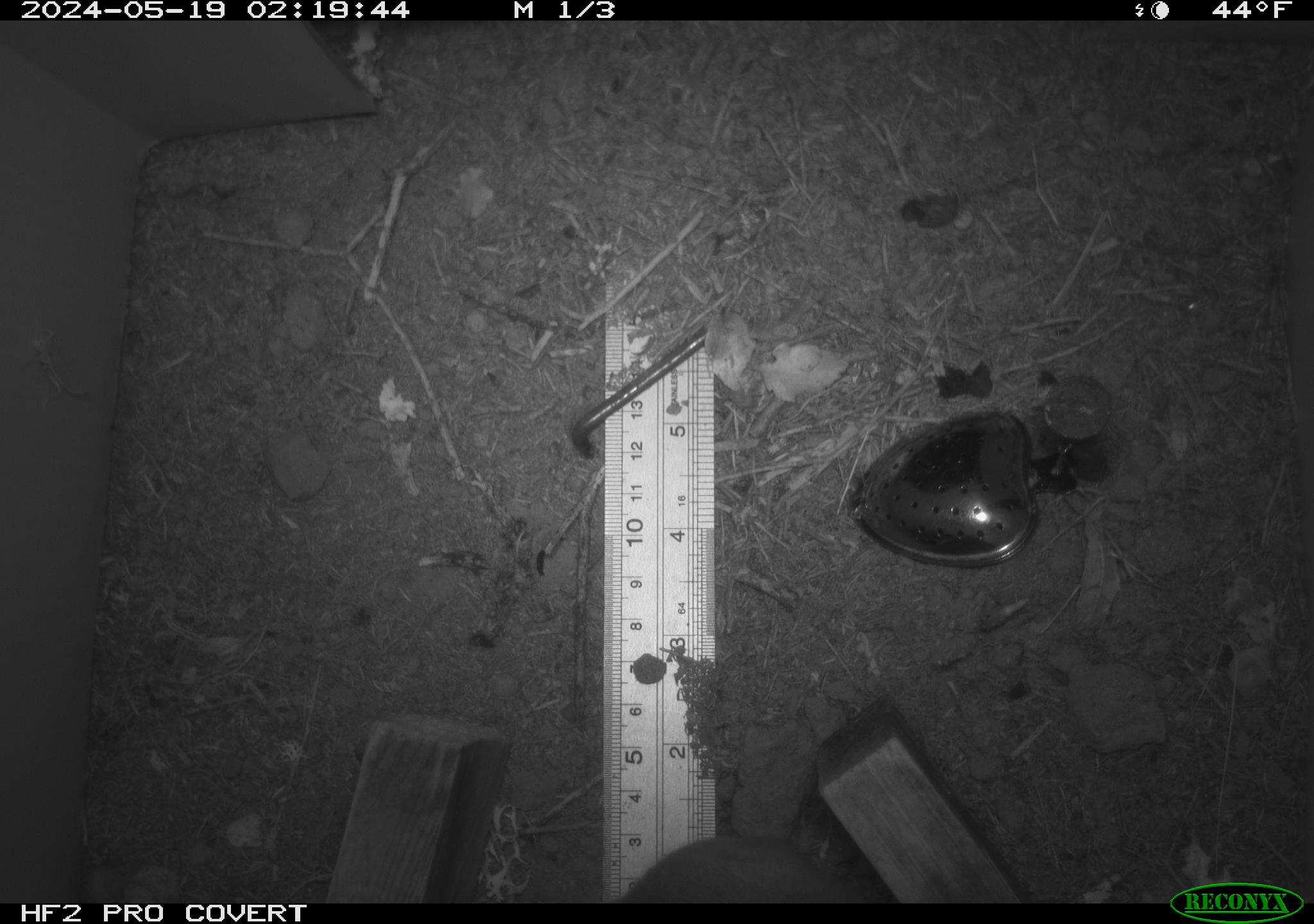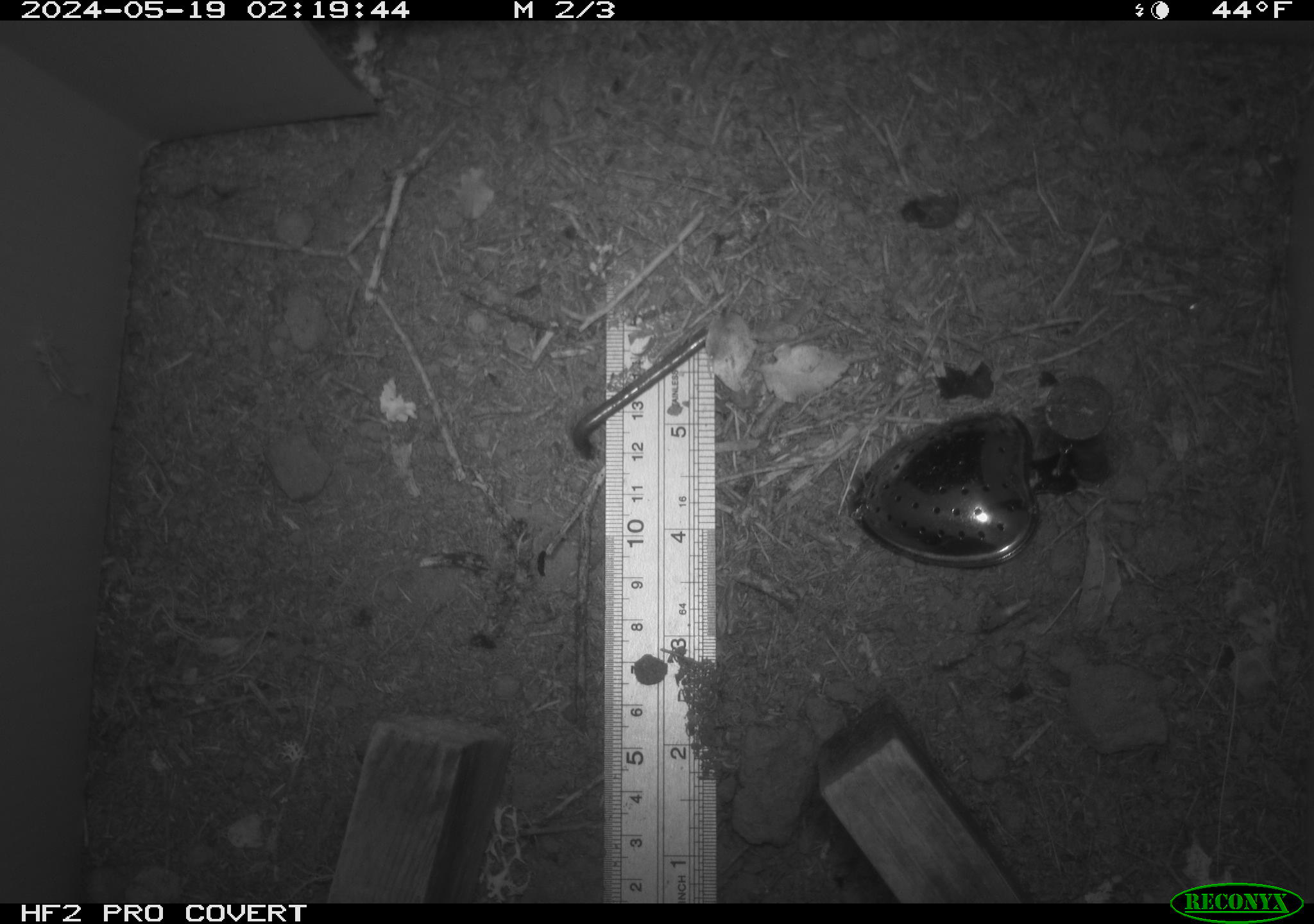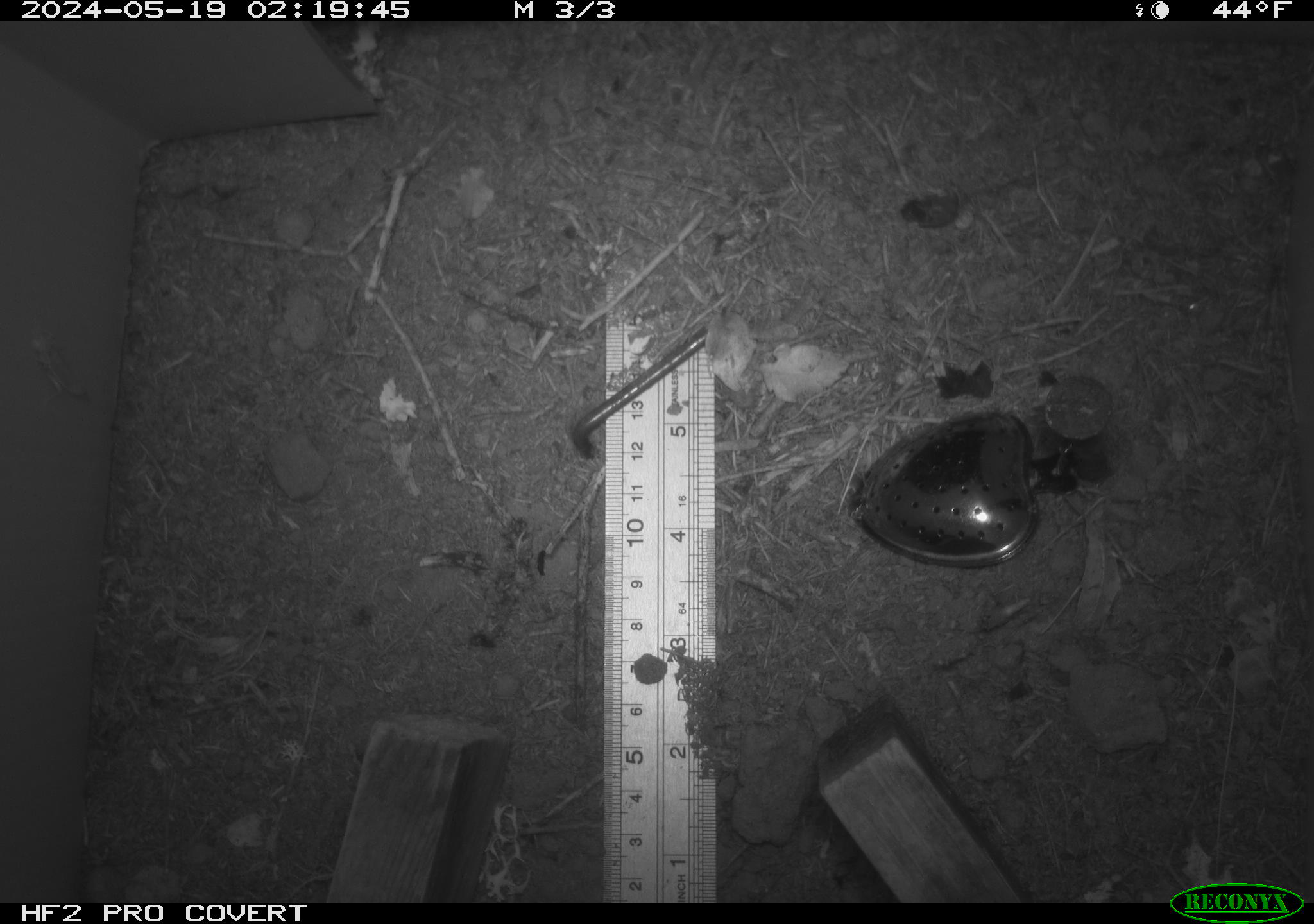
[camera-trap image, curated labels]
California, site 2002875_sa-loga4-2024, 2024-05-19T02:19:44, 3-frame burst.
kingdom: Animalia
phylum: Chordata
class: Mammalia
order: Rodentia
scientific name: Rodentia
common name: mouse species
Mouse species (Rodentia).